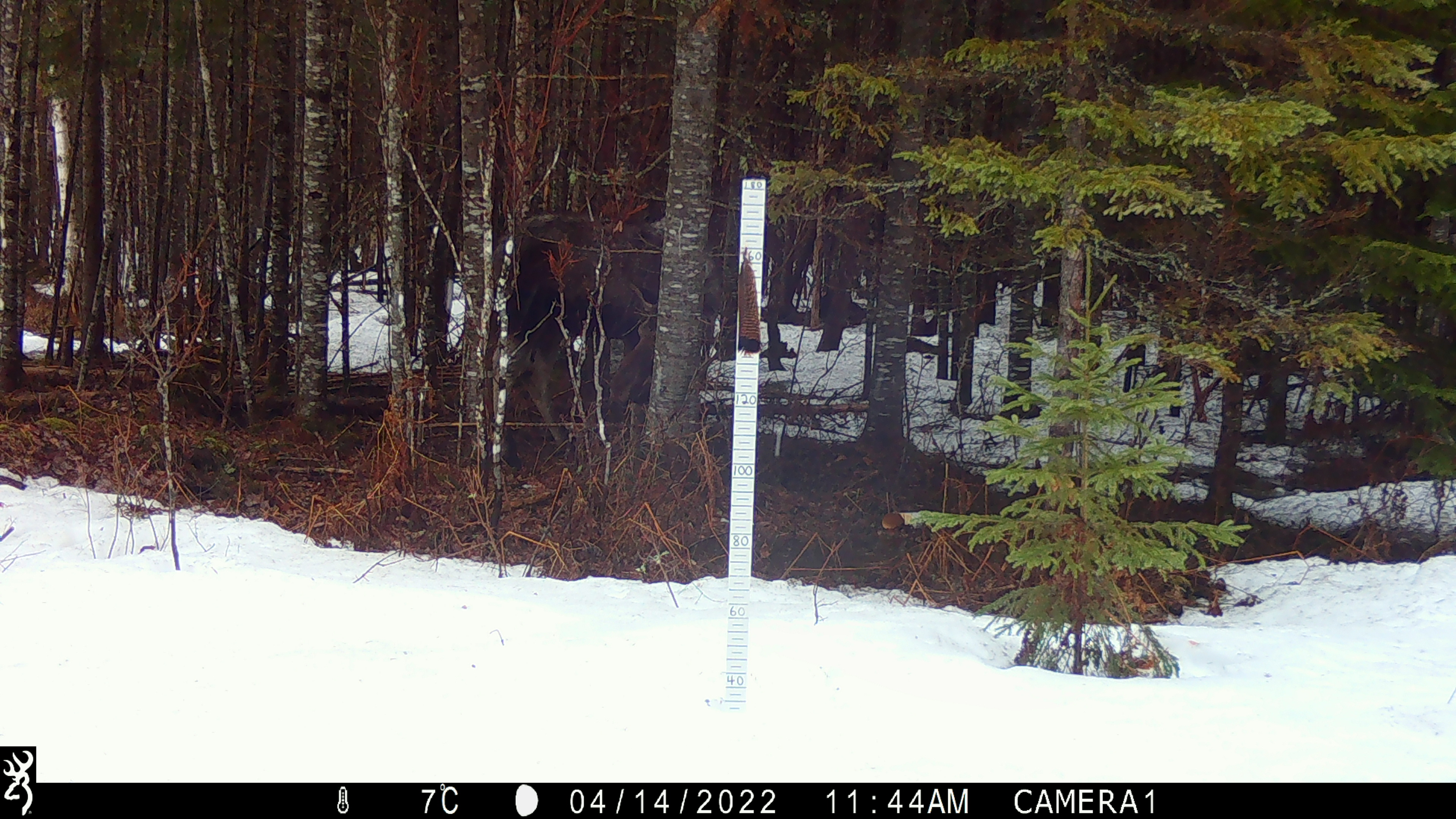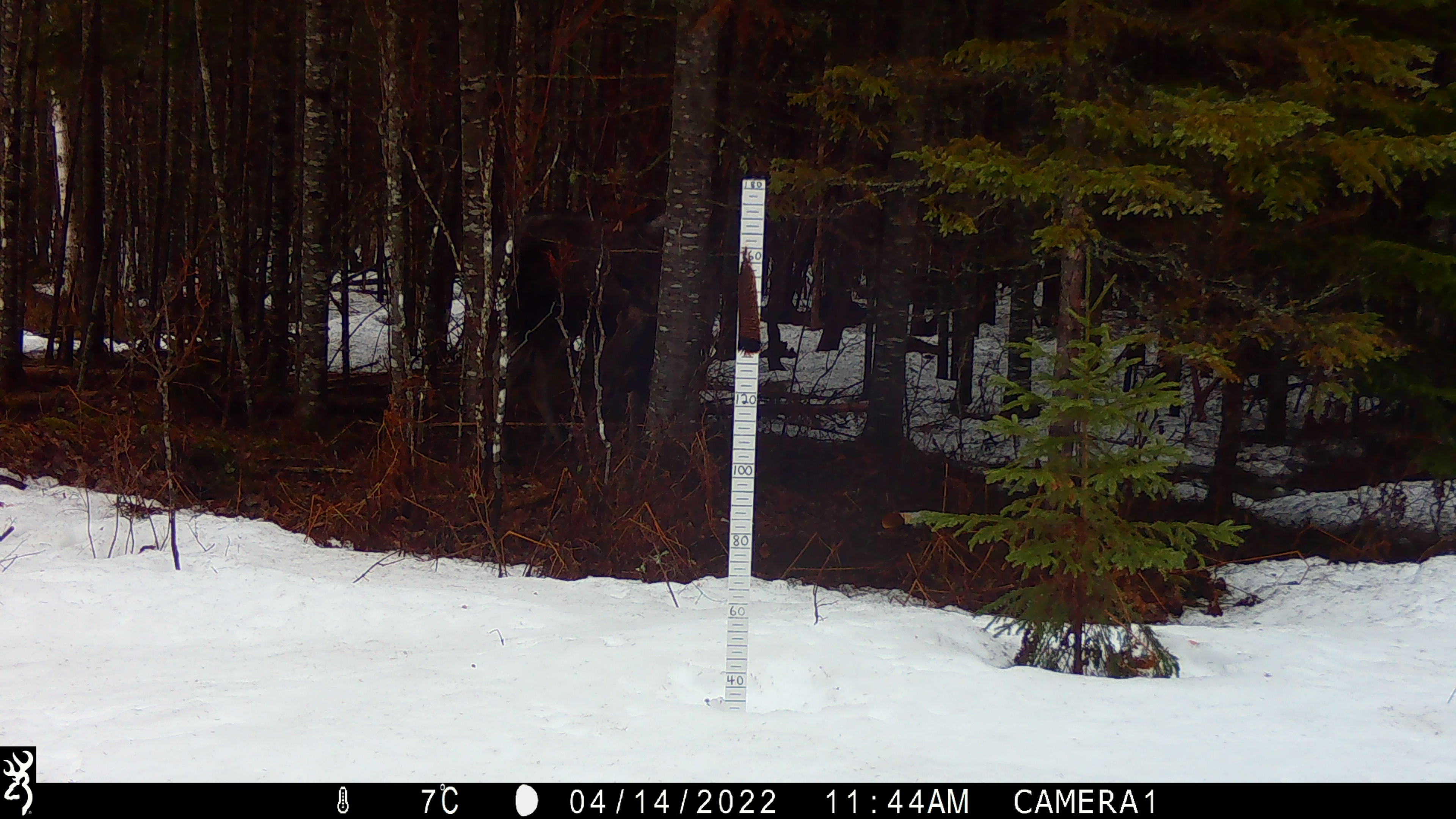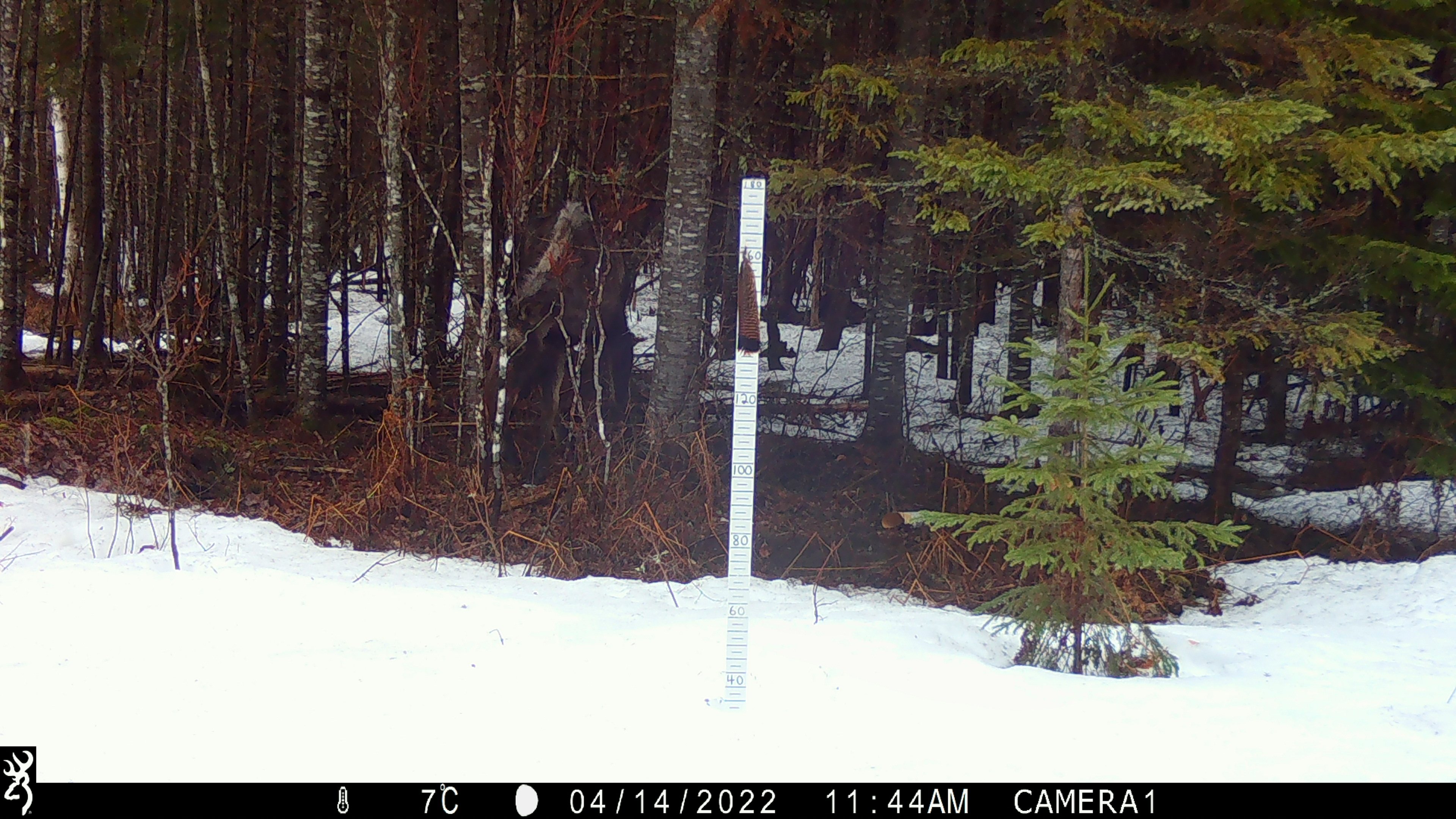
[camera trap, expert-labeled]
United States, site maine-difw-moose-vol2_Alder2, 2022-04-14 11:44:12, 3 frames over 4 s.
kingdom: Animalia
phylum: Chordata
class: Mammalia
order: Artiodactyla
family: Cervidae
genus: Alces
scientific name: Alces alces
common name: moose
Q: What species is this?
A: Moose (Alces alces).